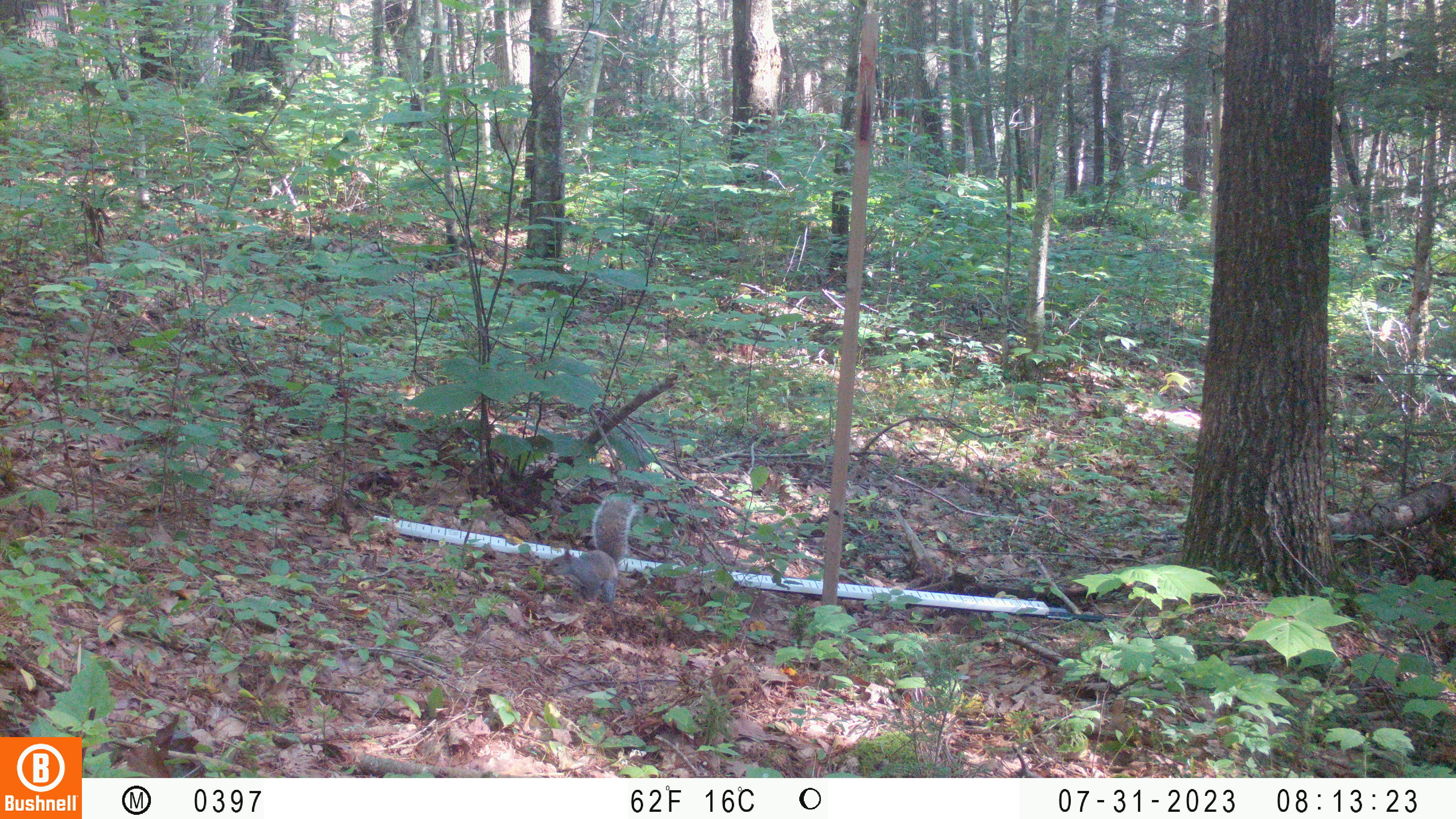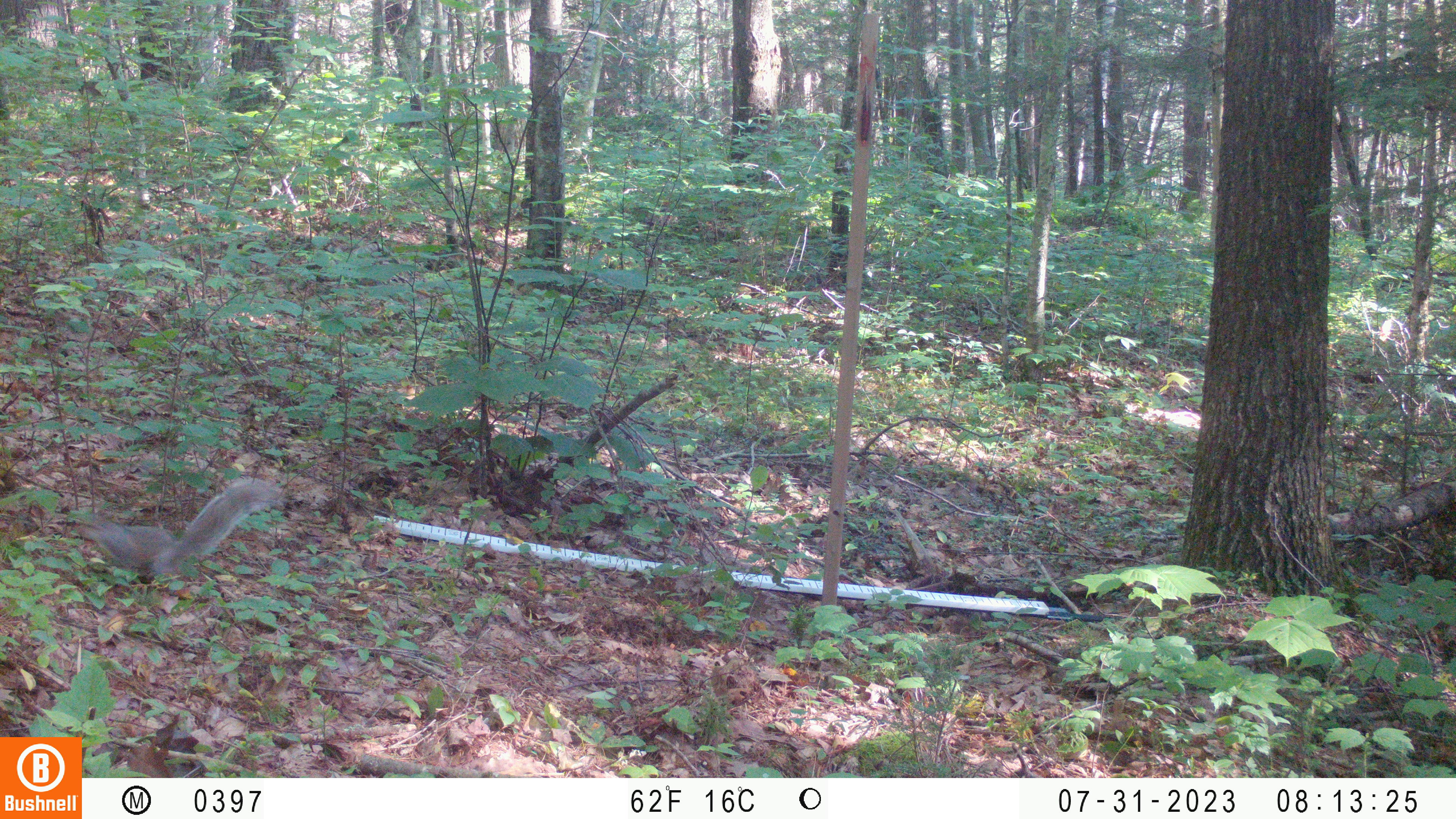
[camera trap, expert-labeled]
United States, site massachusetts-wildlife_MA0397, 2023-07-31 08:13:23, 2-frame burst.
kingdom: Animalia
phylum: Chordata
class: Mammalia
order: Rodentia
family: Sciuridae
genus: Sciurus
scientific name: Sciurus carolinensis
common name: gray squirrel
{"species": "gray squirrel (Sciurus carolinensis)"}